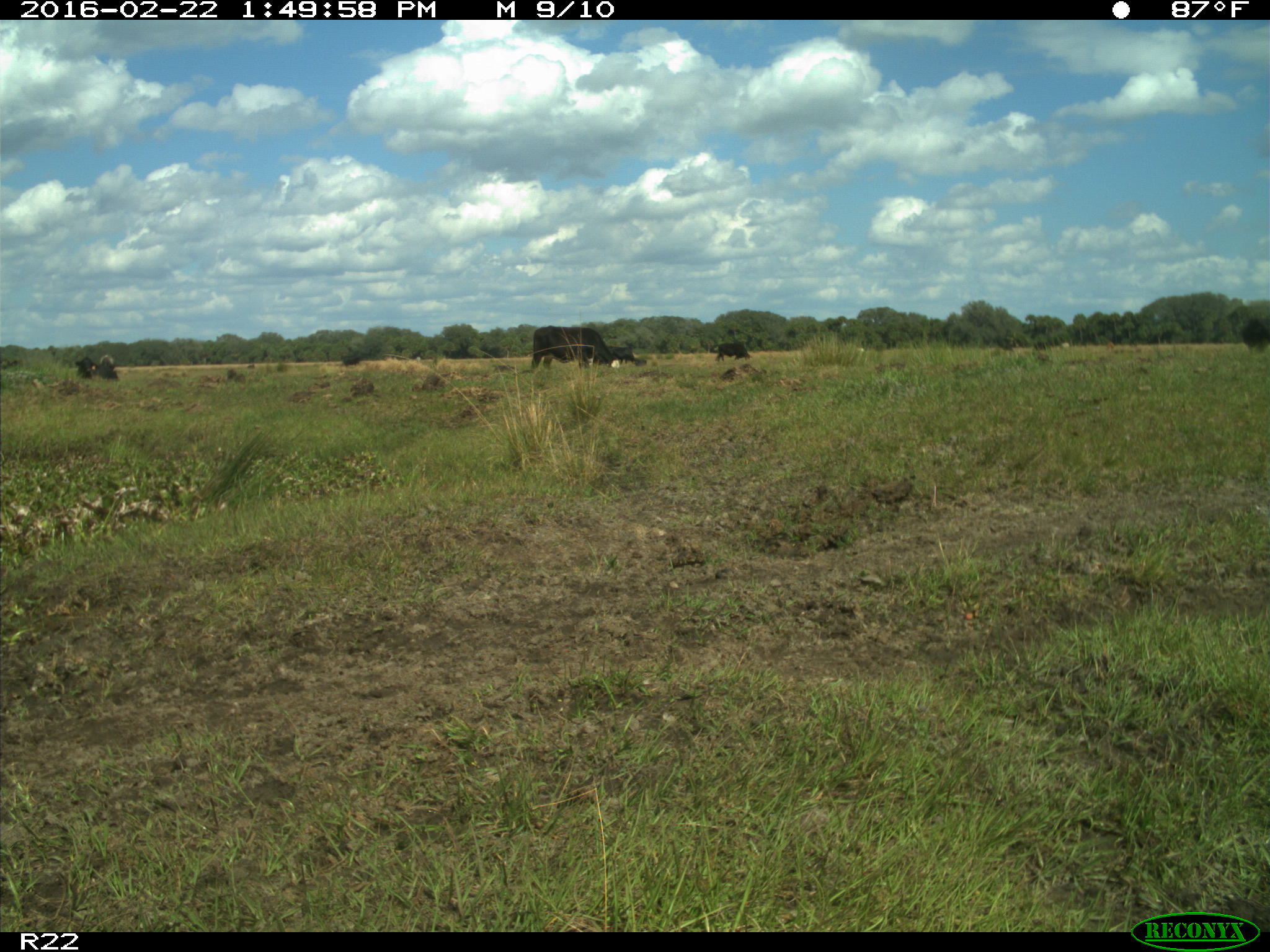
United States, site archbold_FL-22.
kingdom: Animalia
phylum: Chordata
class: Mammalia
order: Artiodactyla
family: Bovidae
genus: Bos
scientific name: Bos taurus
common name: domestic cow